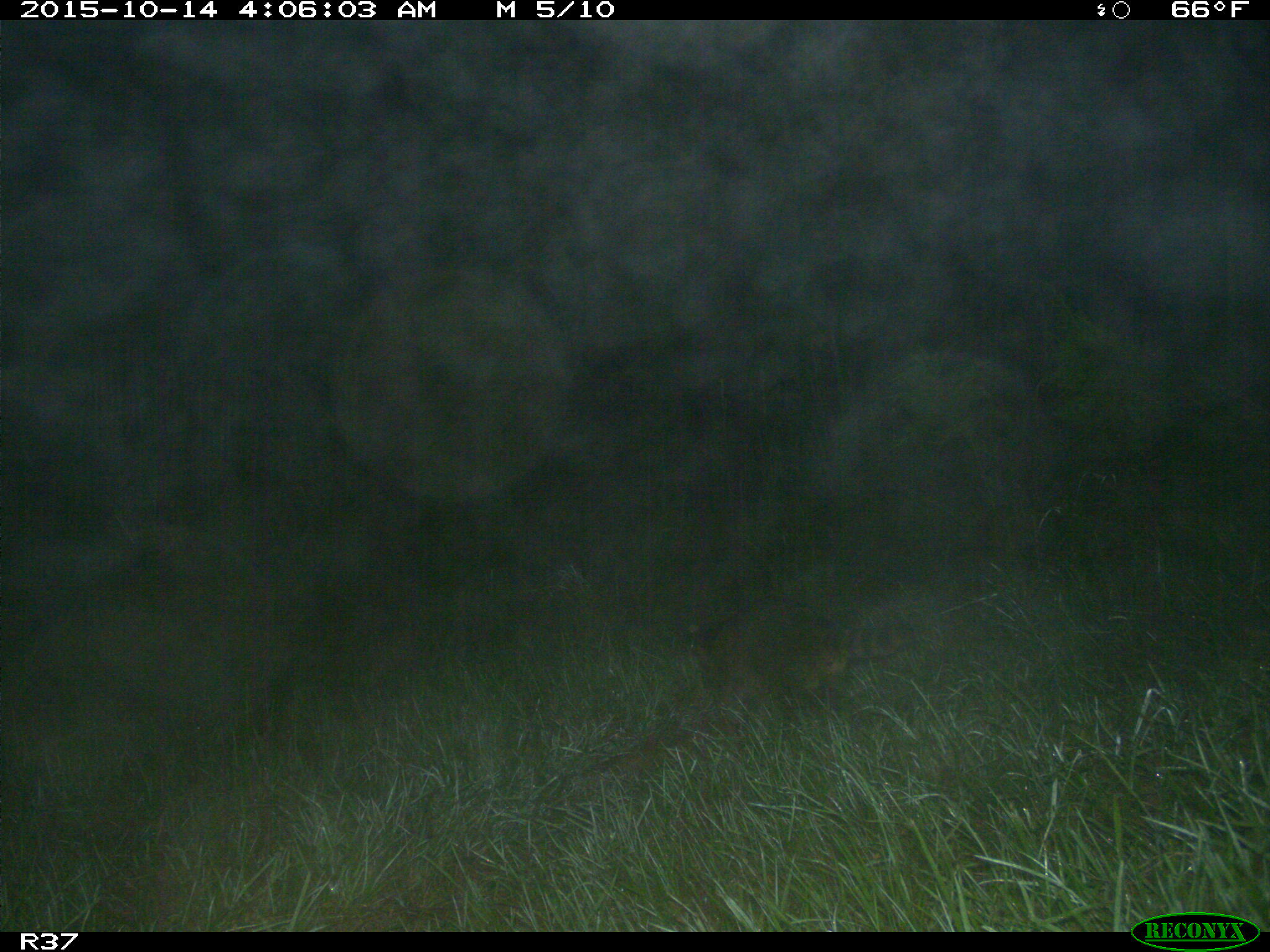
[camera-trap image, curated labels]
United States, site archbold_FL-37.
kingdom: Animalia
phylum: Chordata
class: Mammalia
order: Carnivora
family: Procyonidae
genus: Procyon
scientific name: Procyon lotor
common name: common raccoon